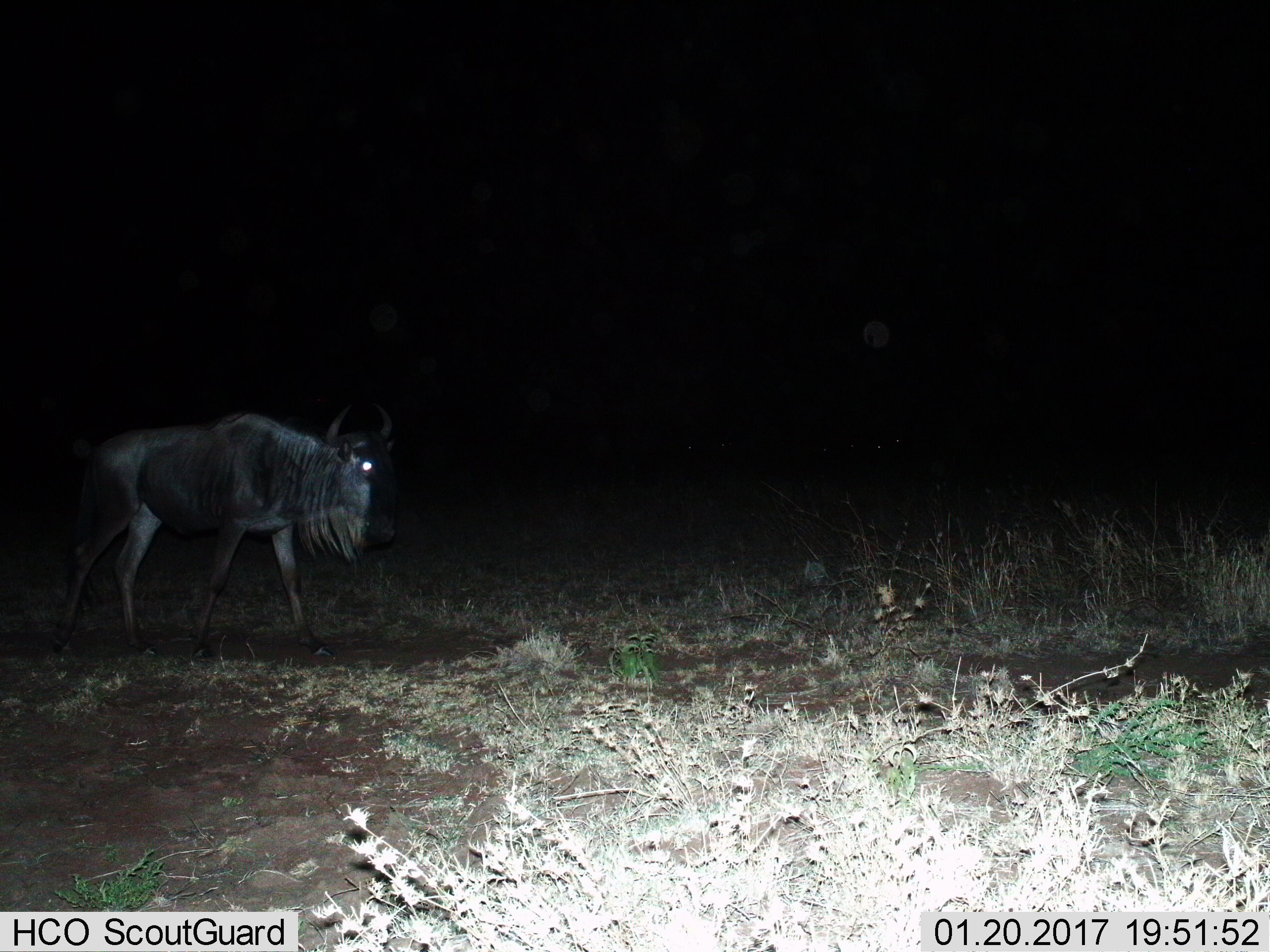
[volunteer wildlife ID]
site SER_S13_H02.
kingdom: Animalia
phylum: Chordata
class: Mammalia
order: Artiodactyla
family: Bovidae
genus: Connochaetes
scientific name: Connochaetes taurinus taurinus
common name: blue wildebeest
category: wildebeestblue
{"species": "wildebeestblue (blue wildebeest) (Connochaetes taurinus taurinus)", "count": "1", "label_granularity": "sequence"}